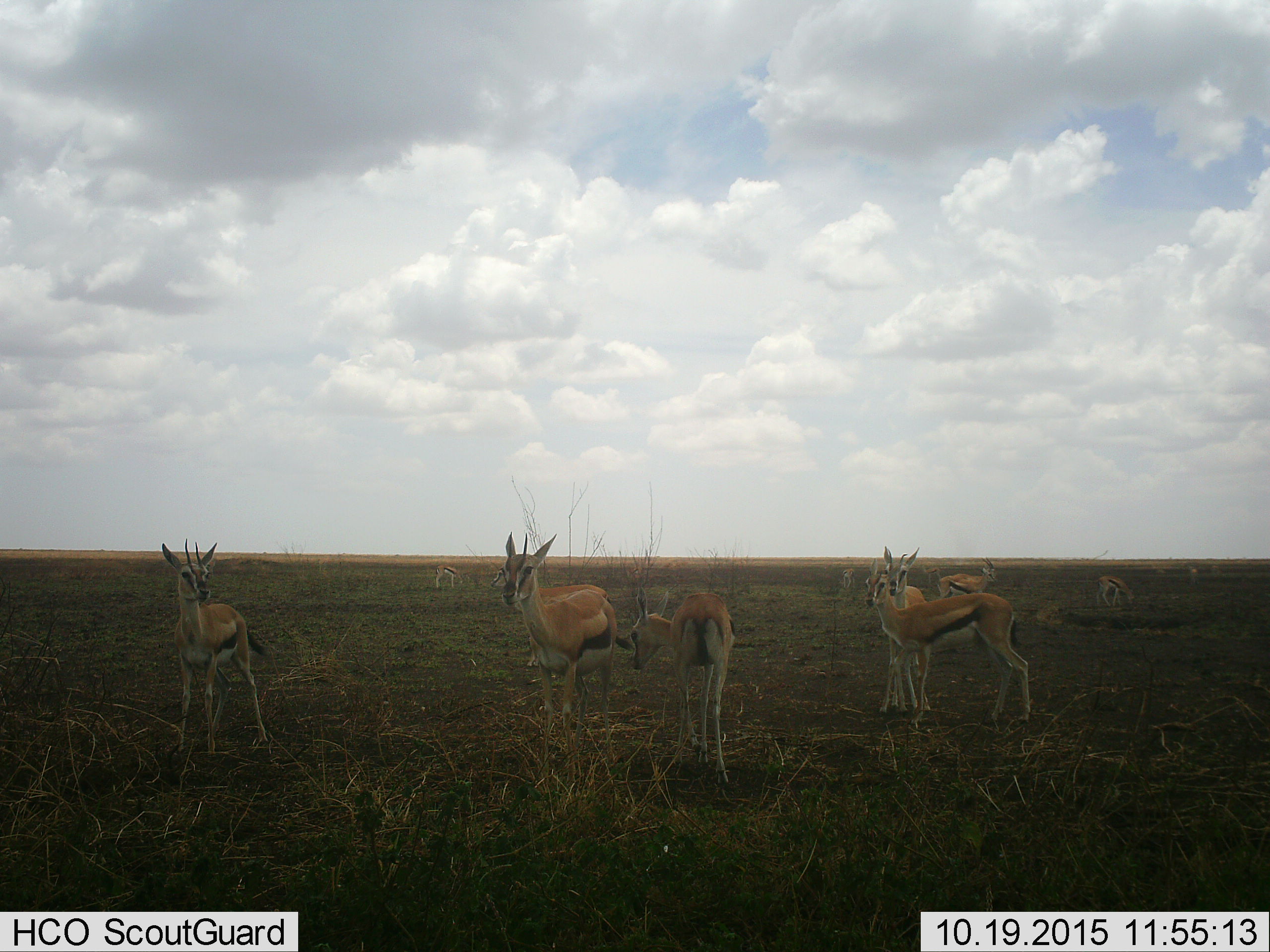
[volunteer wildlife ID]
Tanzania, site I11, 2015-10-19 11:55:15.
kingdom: Animalia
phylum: Chordata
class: Mammalia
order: Artiodactyla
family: Bovidae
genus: Eudorcas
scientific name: Eudorcas thomsonii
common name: thomson's gazelle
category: gazellethomsons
Gazellethomsons (thomson's gazelle) (Eudorcas thomsonii), count 11-50. Behavior (volunteer vote fractions): standing 100%, resting 12%, moving 12%, interacting 12%. Young present (vote fraction): 38%. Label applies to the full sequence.